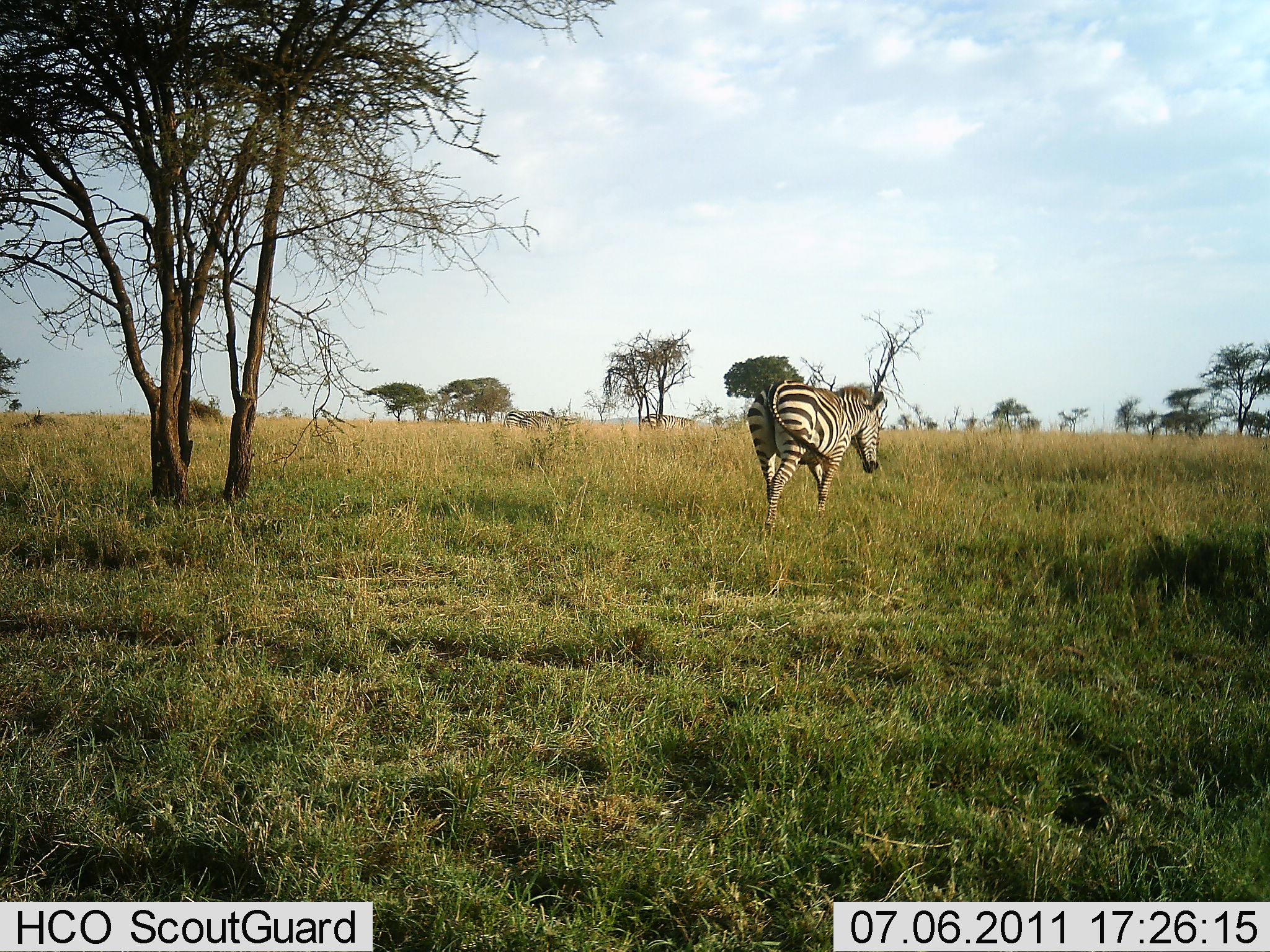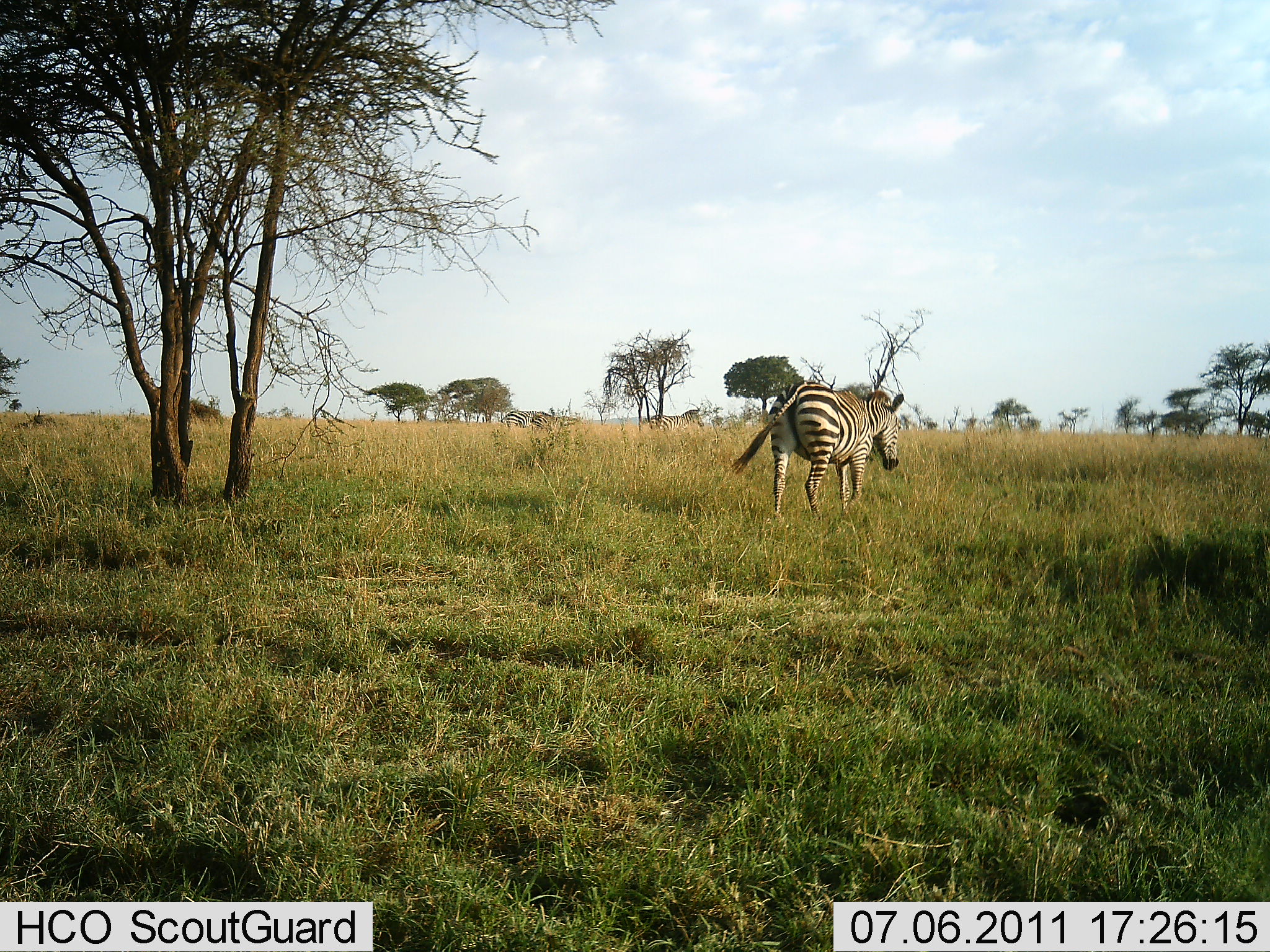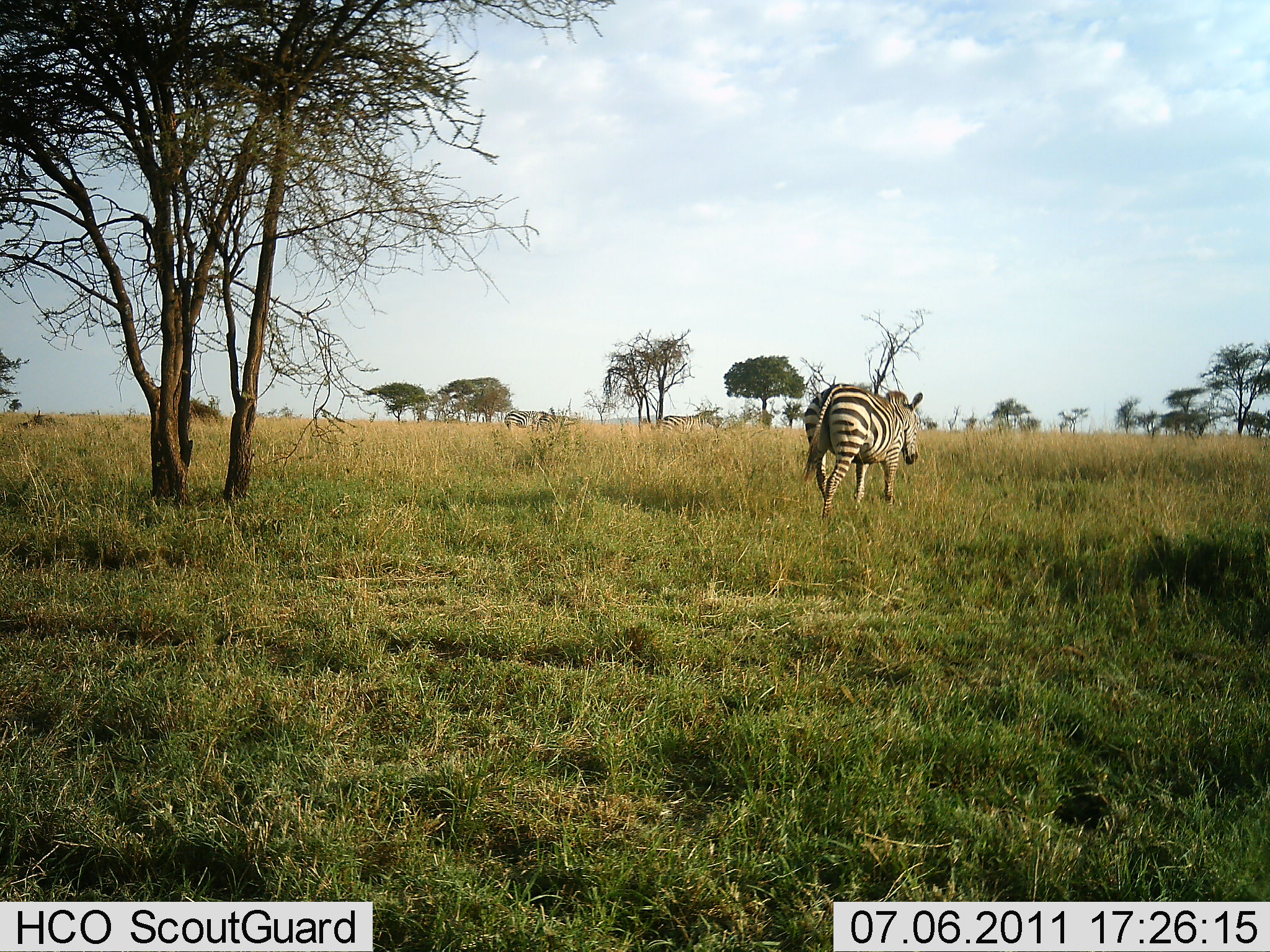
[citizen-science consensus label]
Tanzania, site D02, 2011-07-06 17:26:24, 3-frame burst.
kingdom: Animalia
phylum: Chordata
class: Mammalia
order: Perissodactyla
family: Equidae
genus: Equus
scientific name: Equus quagga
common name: plains zebra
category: zebra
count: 3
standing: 23%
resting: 0%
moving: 92%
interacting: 0%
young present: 0%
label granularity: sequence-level